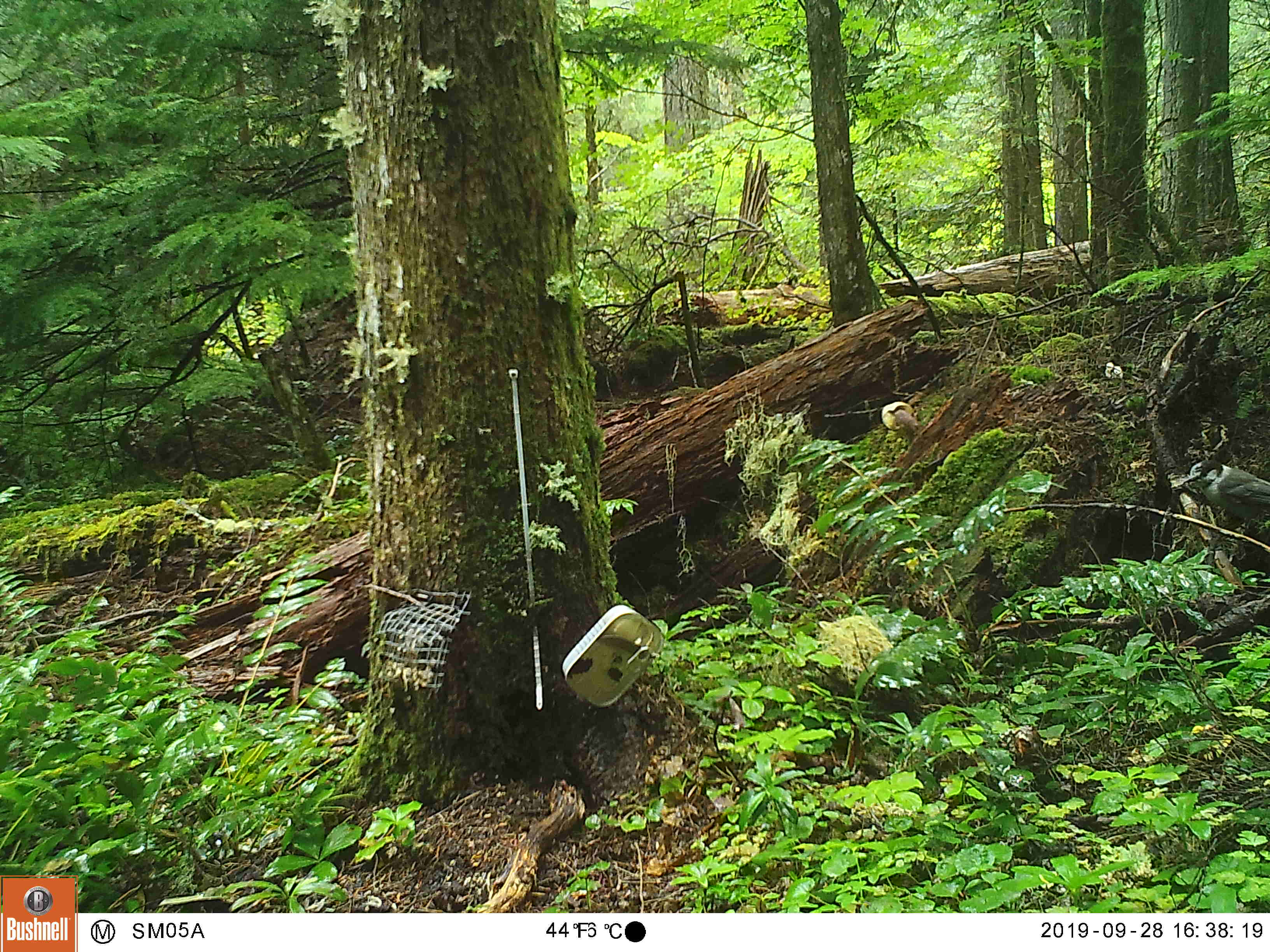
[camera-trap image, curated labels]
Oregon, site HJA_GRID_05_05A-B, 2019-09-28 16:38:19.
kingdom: Animalia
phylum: Chordata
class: Aves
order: Passeriformes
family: Corvidae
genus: Perisoreus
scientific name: Perisoreus canadensis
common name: canada jay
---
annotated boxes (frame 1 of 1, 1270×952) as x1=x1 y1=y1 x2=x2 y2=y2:
canada jay: x1=1169 y1=453 x2=1261 y2=527